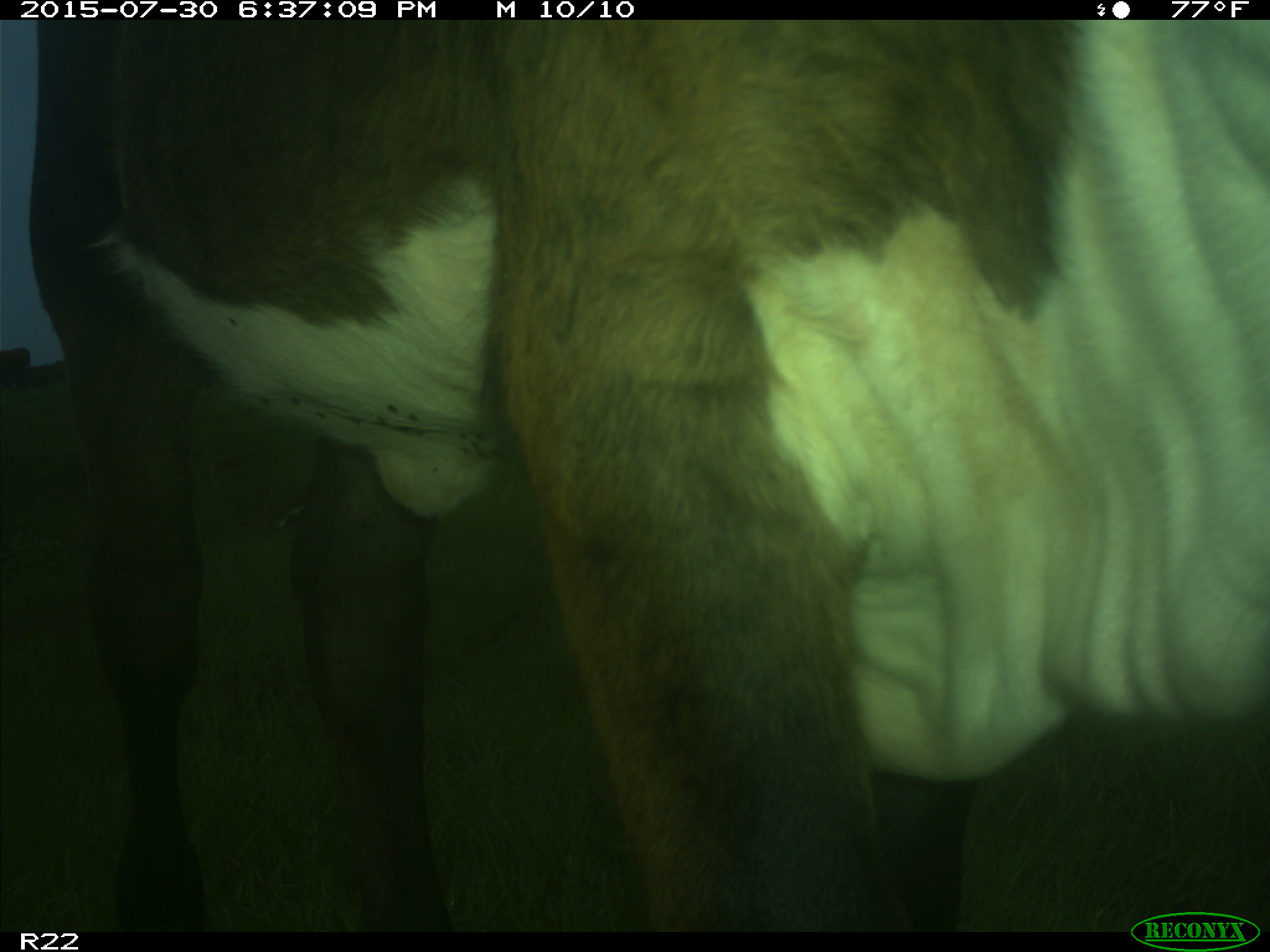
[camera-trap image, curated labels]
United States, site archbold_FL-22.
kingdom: Animalia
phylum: Chordata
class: Mammalia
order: Artiodactyla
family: Bovidae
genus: Bos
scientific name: Bos taurus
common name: domestic cow